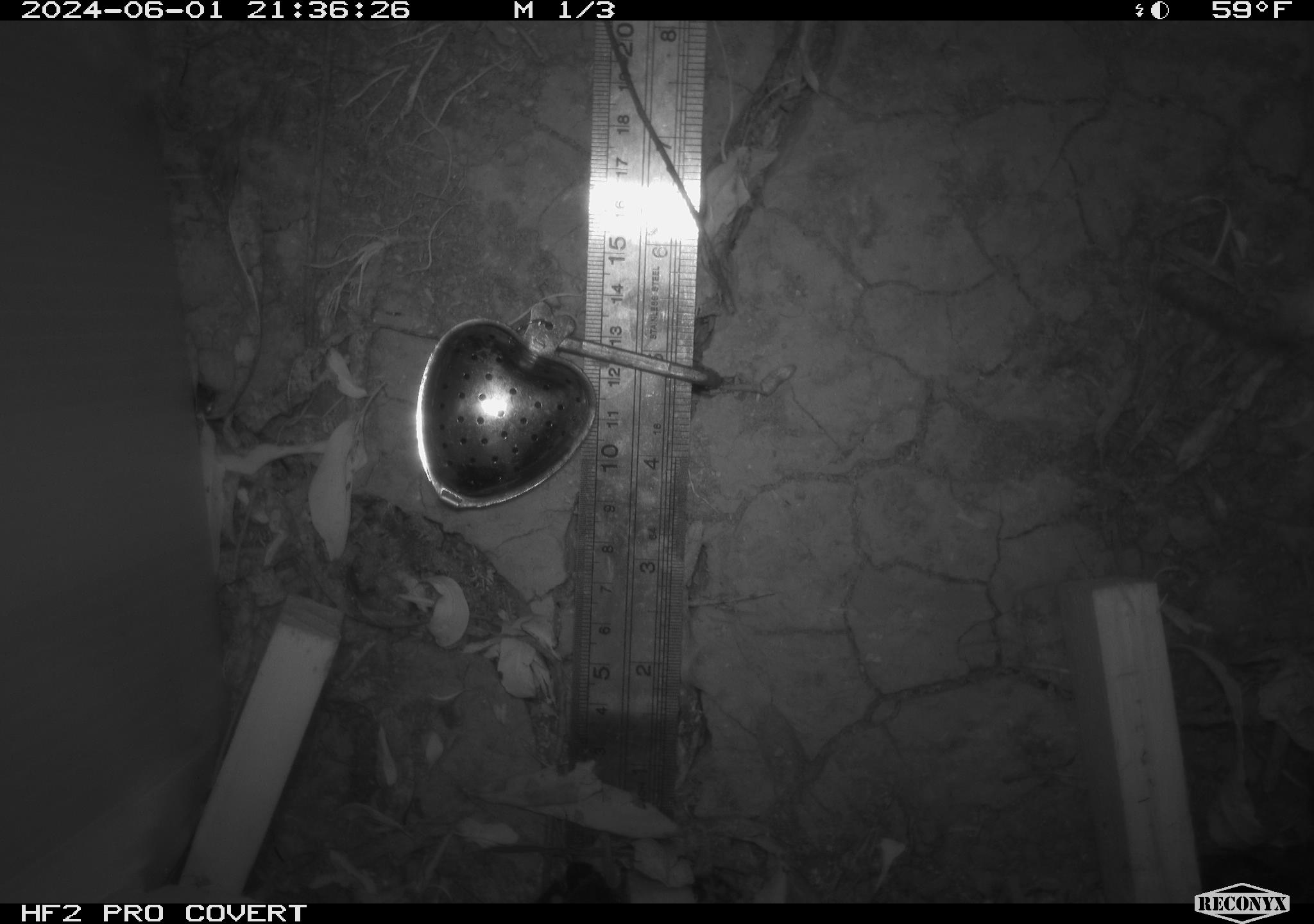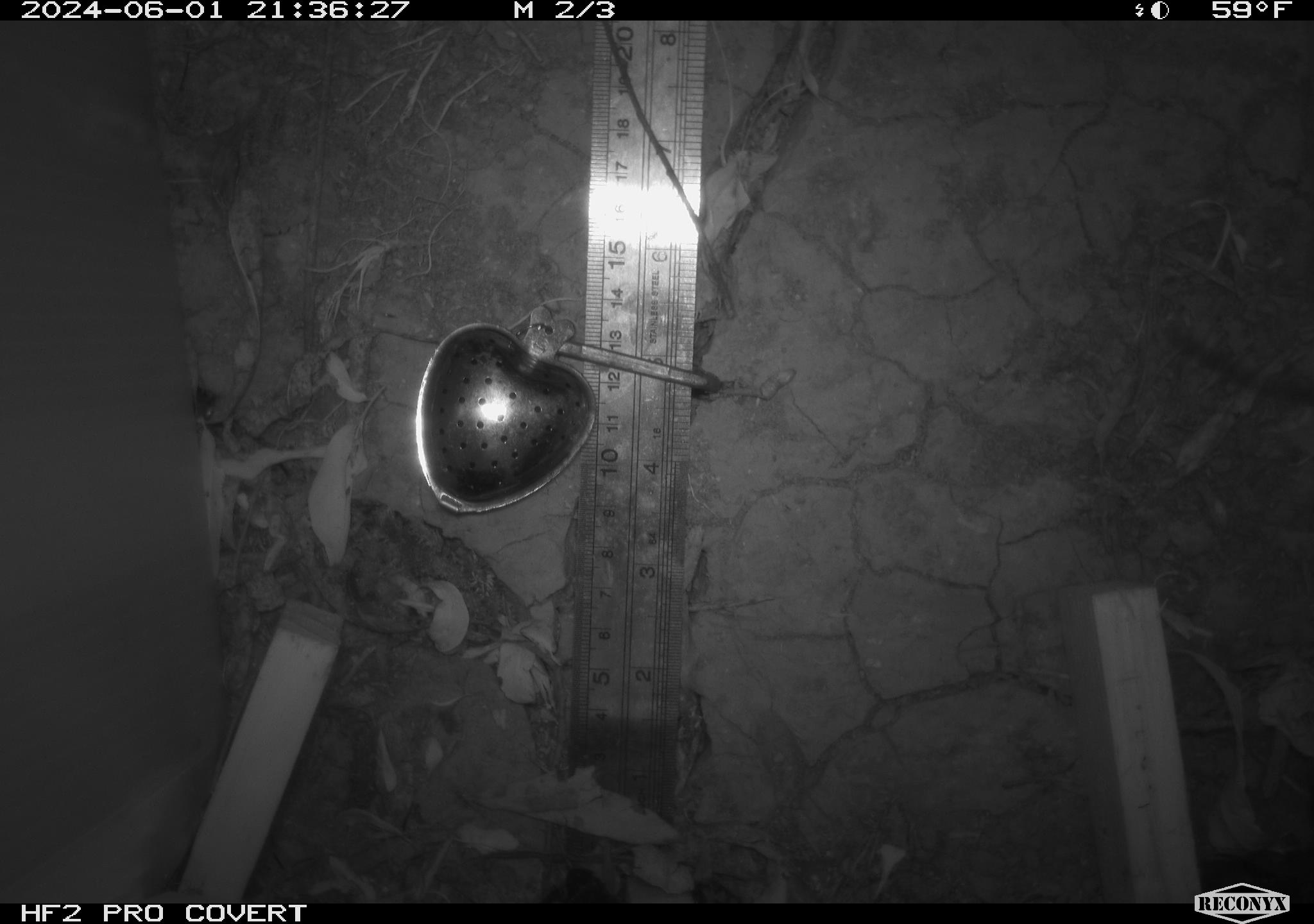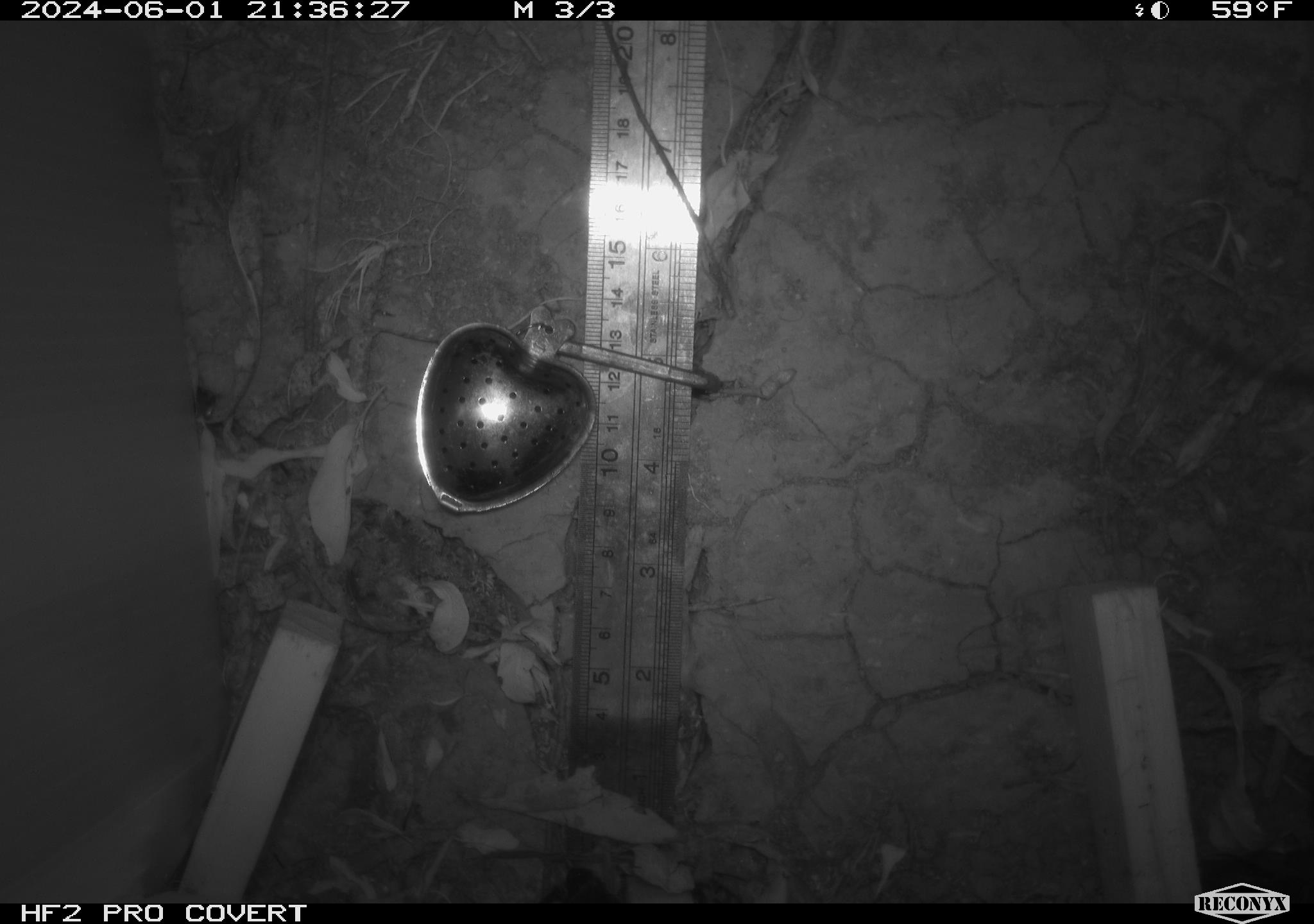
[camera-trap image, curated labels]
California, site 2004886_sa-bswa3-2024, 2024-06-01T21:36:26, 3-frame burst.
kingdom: Animalia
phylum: Chordata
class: Mammalia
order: Rodentia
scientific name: Rodentia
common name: mouse species